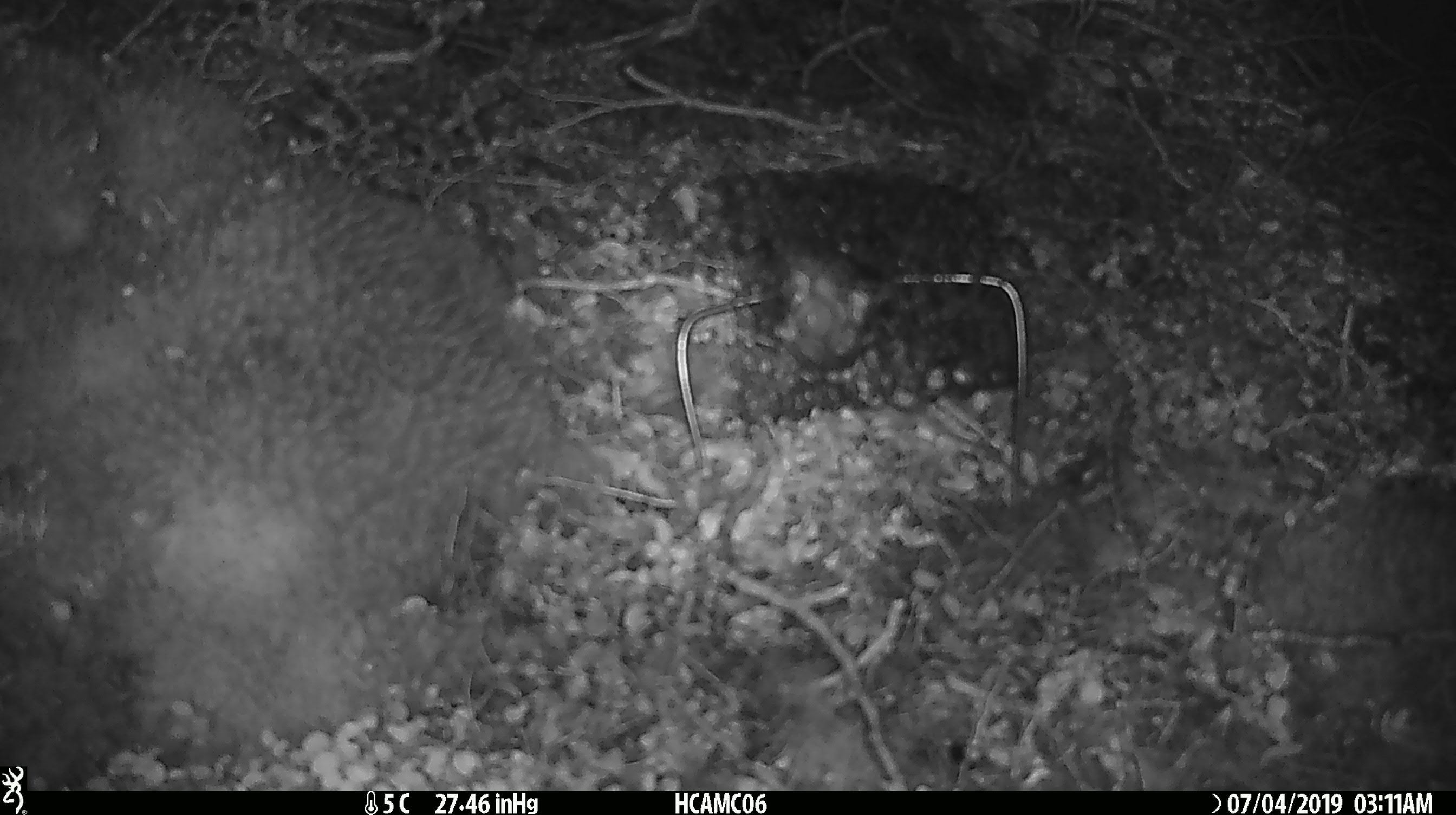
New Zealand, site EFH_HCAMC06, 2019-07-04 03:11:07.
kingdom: Animalia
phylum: Chordata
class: Mammalia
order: Rodentia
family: Muridae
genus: Mus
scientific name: Mus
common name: mouse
Mouse (Mus).